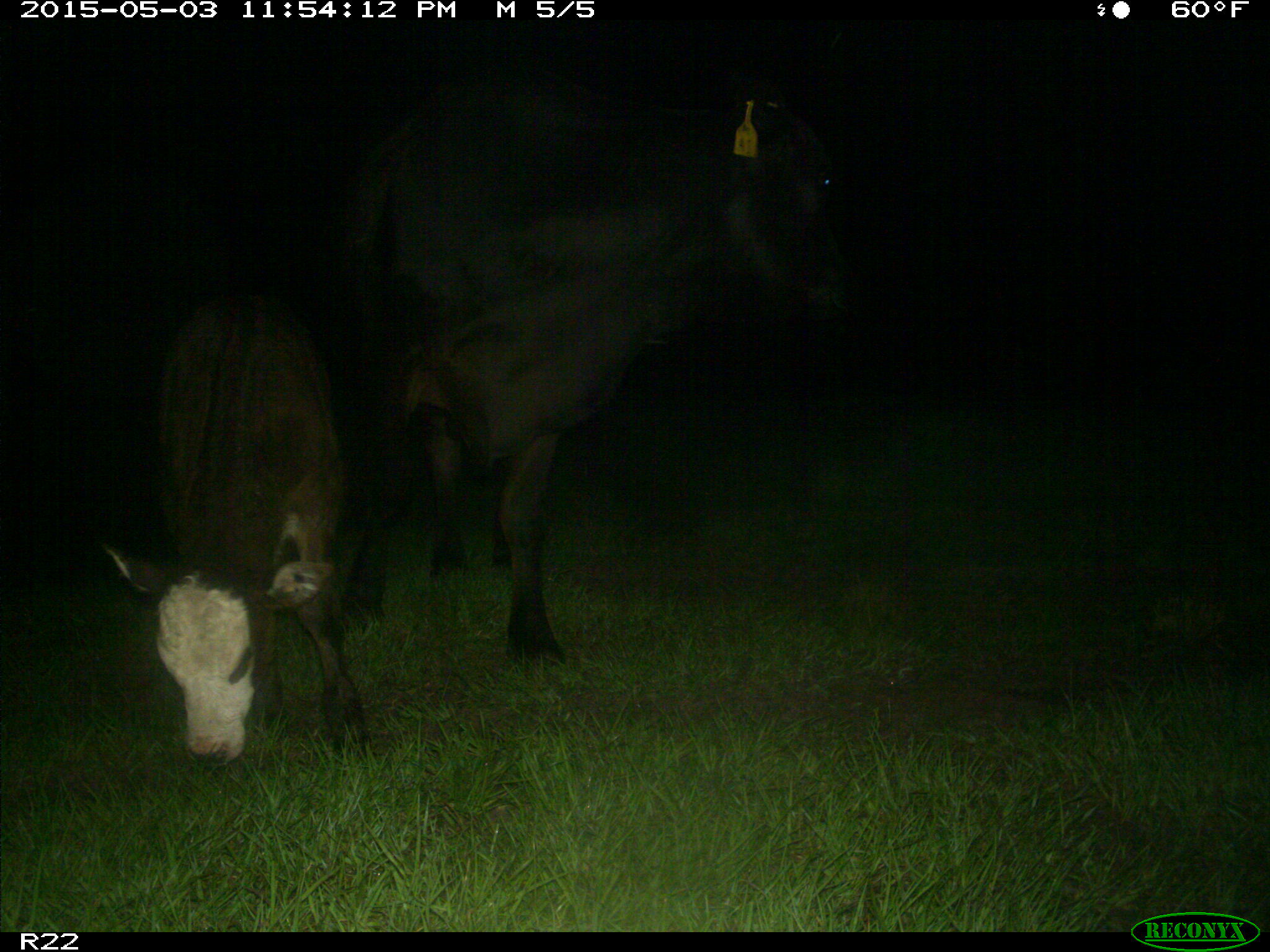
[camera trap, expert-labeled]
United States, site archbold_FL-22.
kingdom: Animalia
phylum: Chordata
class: Mammalia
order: Artiodactyla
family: Bovidae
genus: Bos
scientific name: Bos taurus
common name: domestic cow